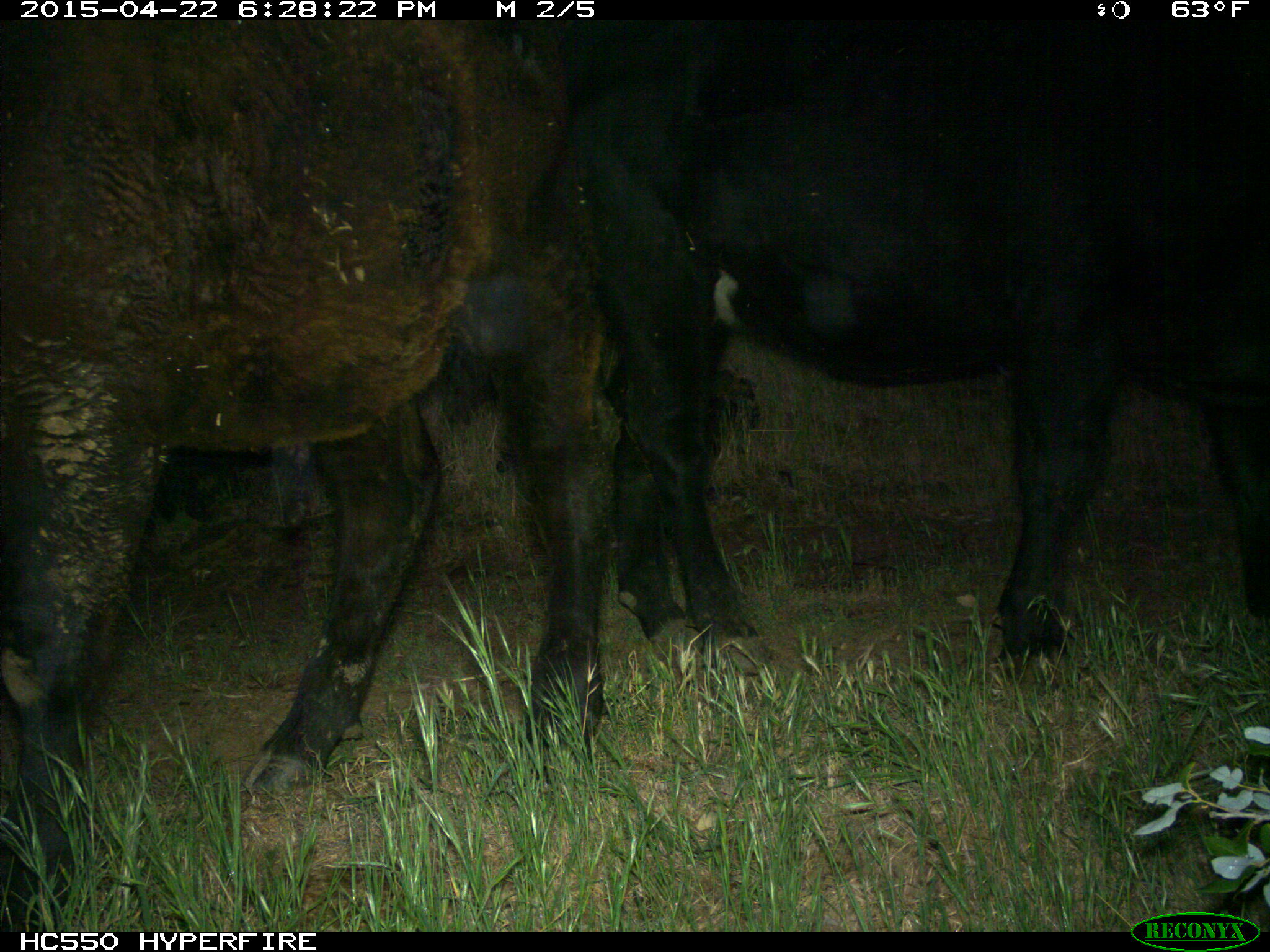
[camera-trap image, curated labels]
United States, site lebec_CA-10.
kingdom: Animalia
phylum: Chordata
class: Mammalia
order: Artiodactyla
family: Bovidae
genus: Bos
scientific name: Bos taurus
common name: domestic cow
Bos taurus (domestic cow).